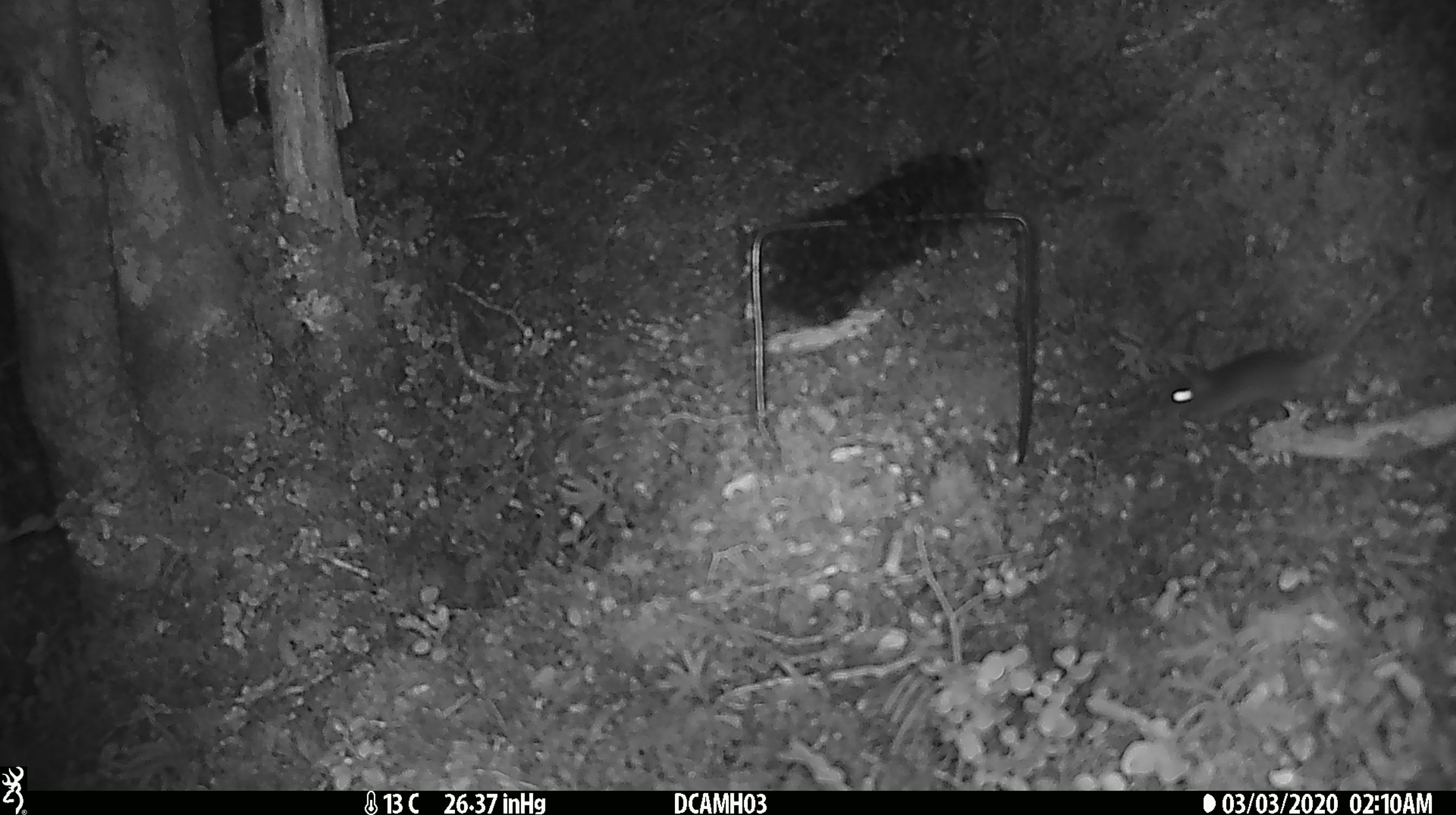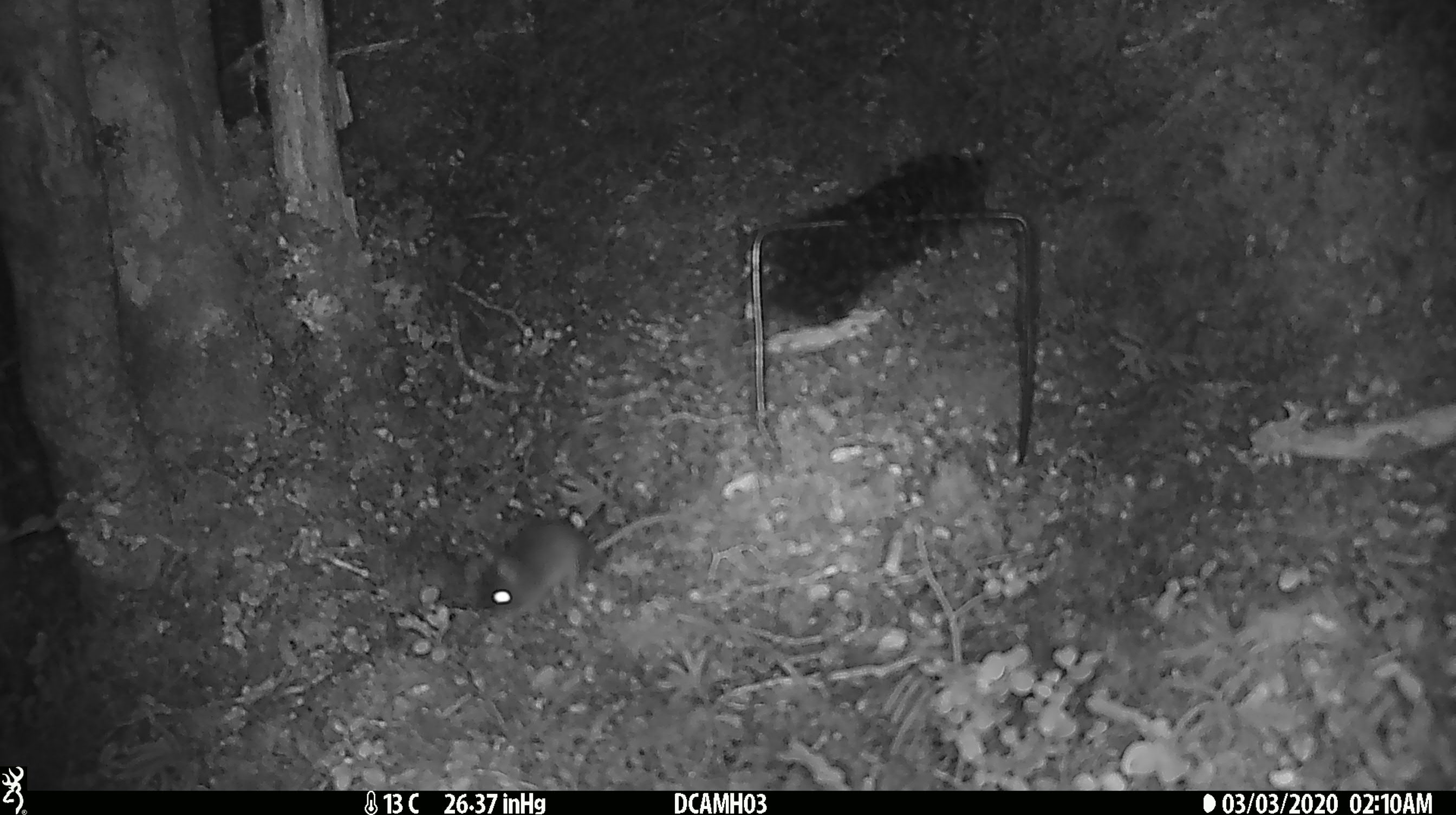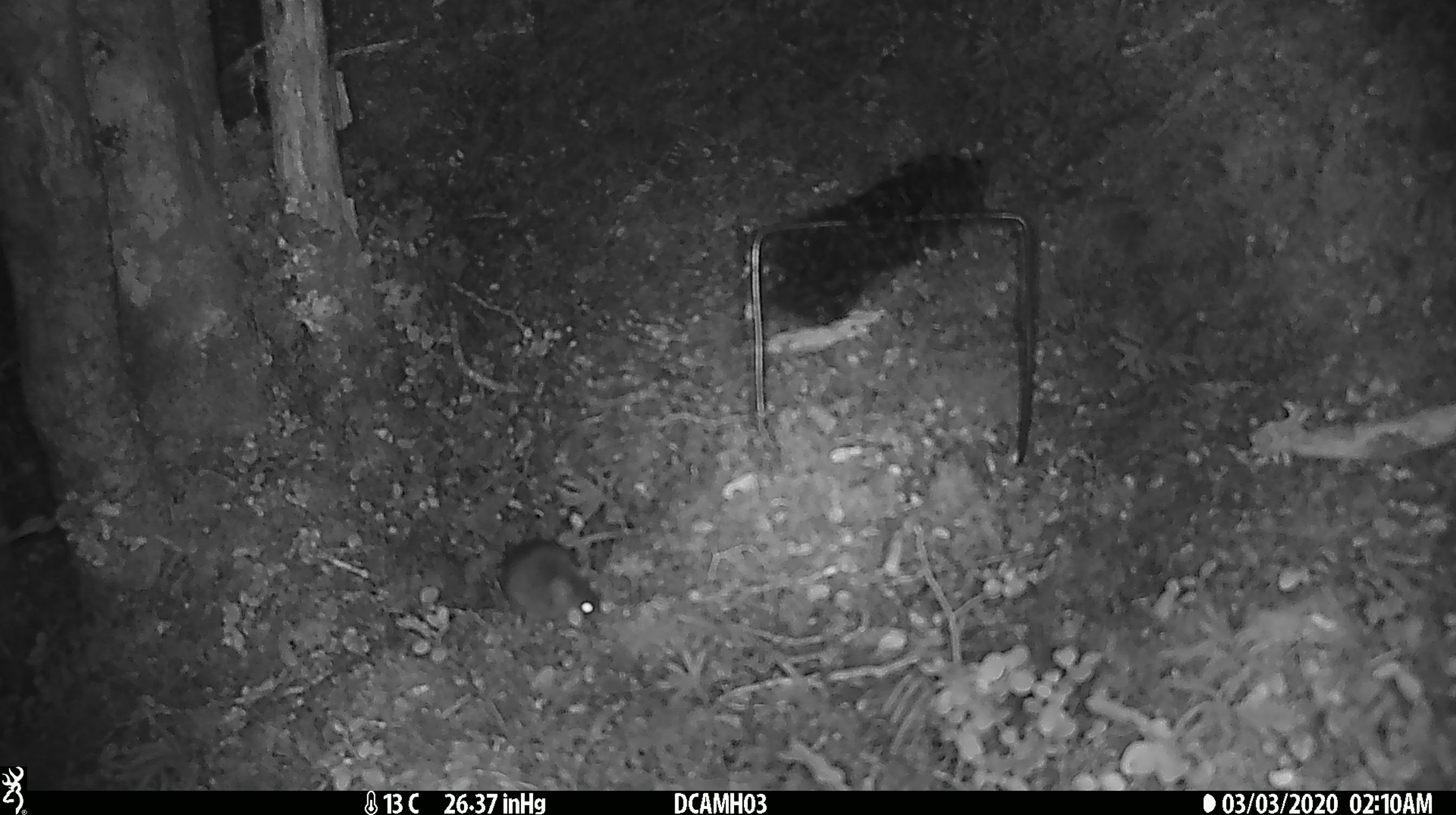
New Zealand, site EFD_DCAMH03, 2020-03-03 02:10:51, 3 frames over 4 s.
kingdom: Animalia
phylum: Chordata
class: Mammalia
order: Rodentia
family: Muridae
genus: Mus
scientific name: Mus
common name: mouse